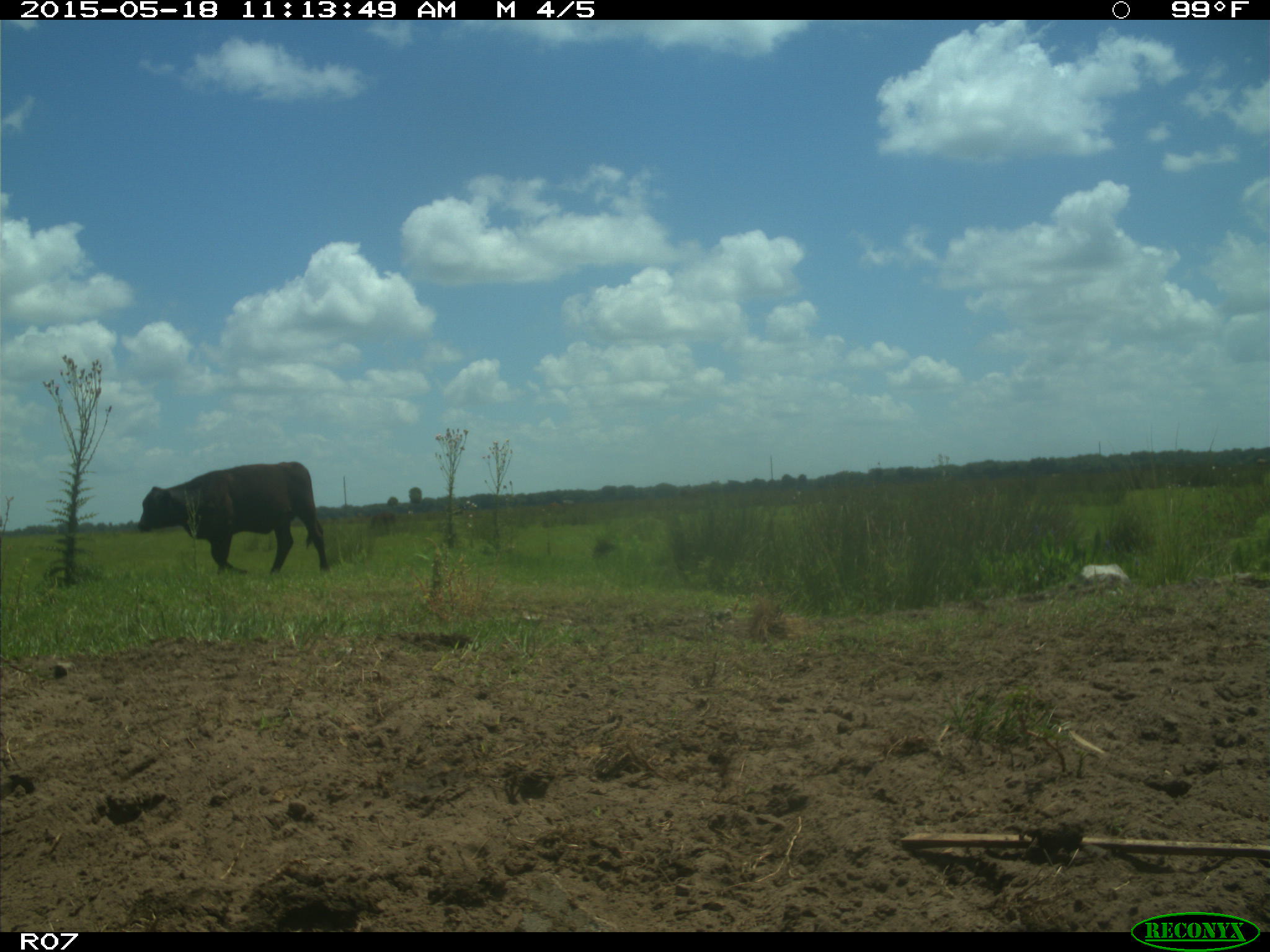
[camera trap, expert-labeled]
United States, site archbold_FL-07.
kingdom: Animalia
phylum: Chordata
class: Mammalia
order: Artiodactyla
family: Bovidae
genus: Bos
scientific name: Bos taurus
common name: domestic cow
Bos taurus (domestic cow).